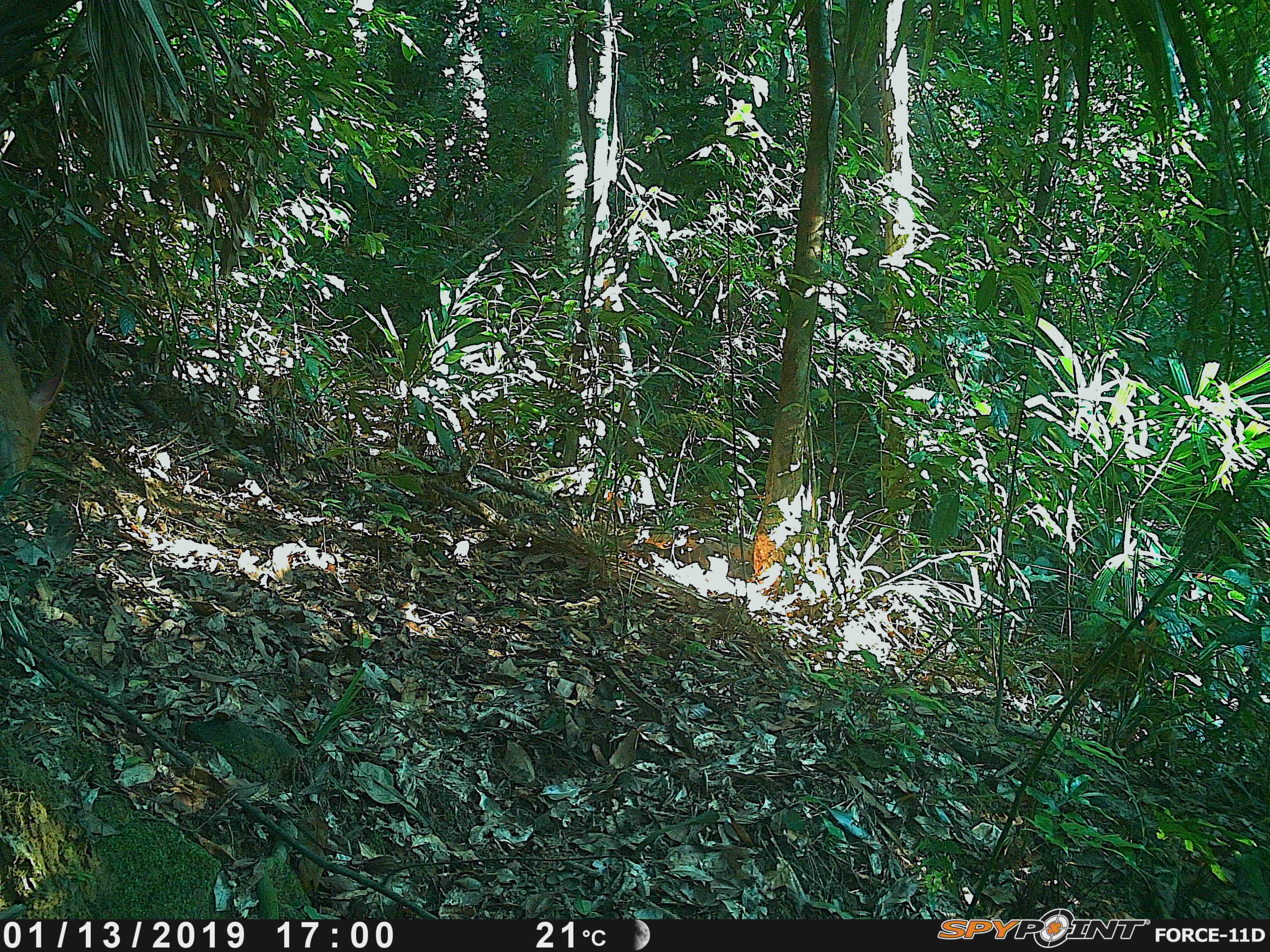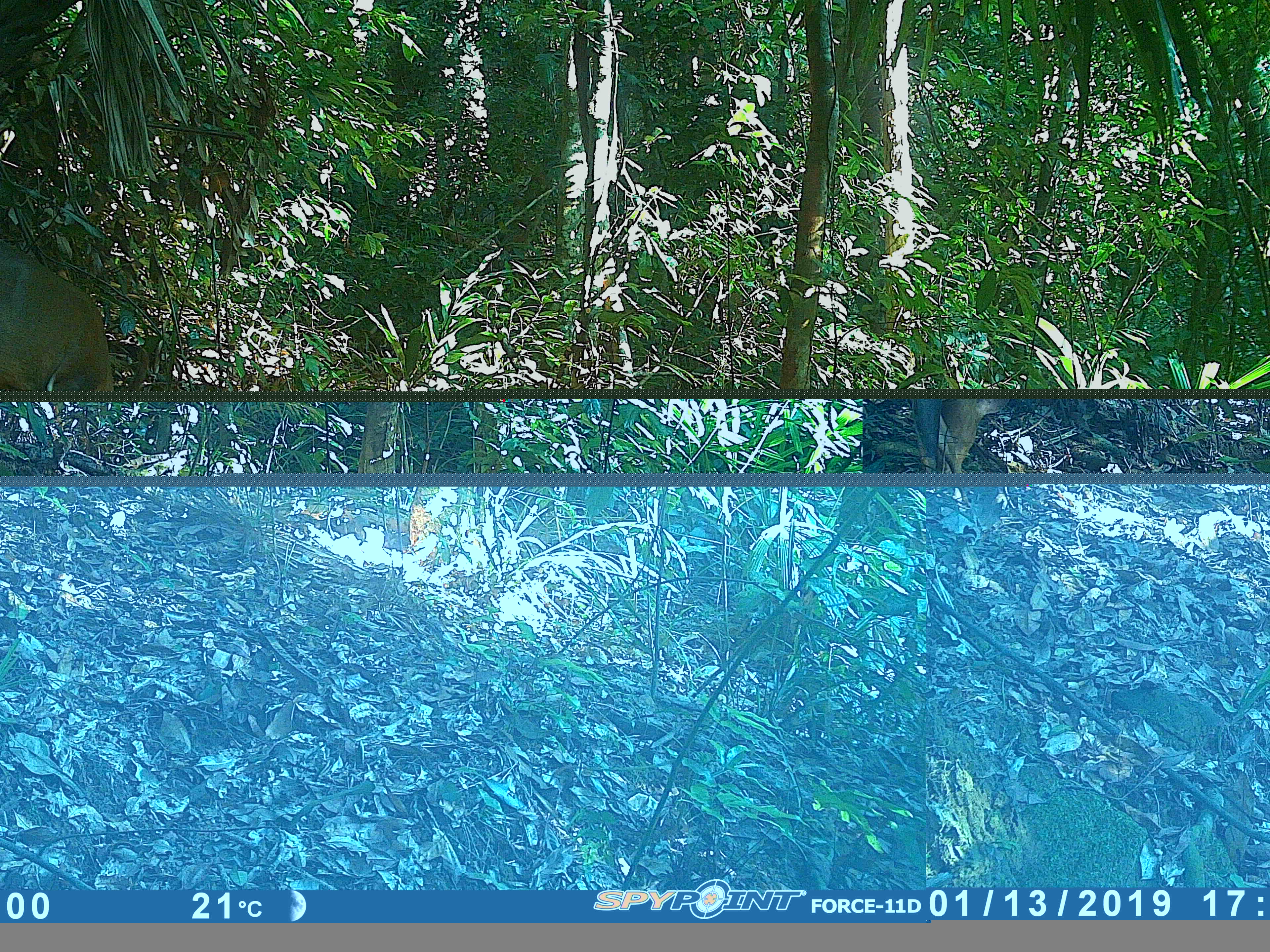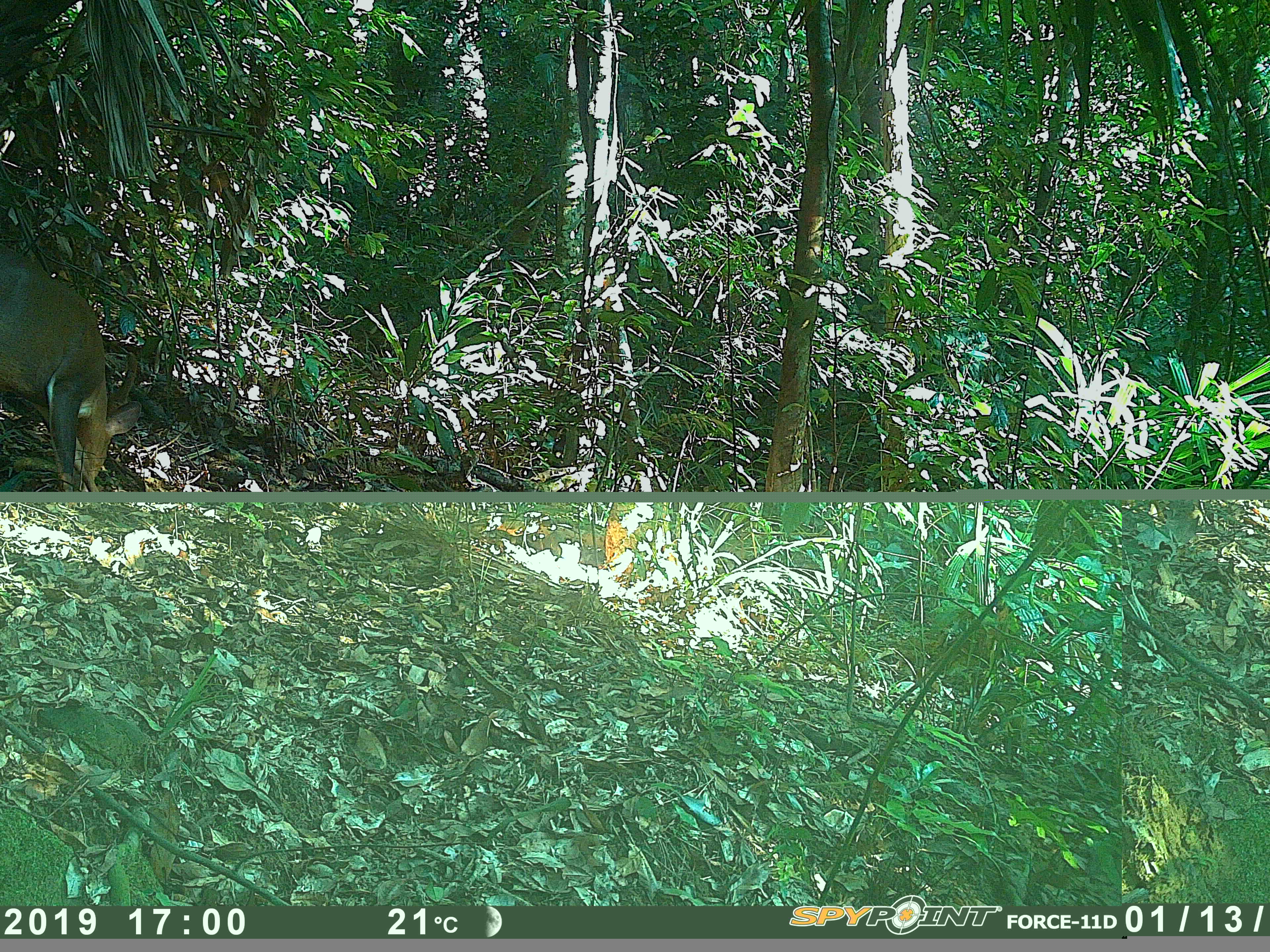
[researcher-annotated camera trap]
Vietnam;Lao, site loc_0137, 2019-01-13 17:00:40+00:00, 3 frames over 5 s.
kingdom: Animalia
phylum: Chordata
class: Mammalia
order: Artiodactyla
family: Cervidae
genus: Muntiacus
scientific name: Muntiacus vuquangensis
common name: large-antlered muntjac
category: large antlered muntjac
Large antlered muntjac (large-antlered muntjac) (Muntiacus vuquangensis). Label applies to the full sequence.